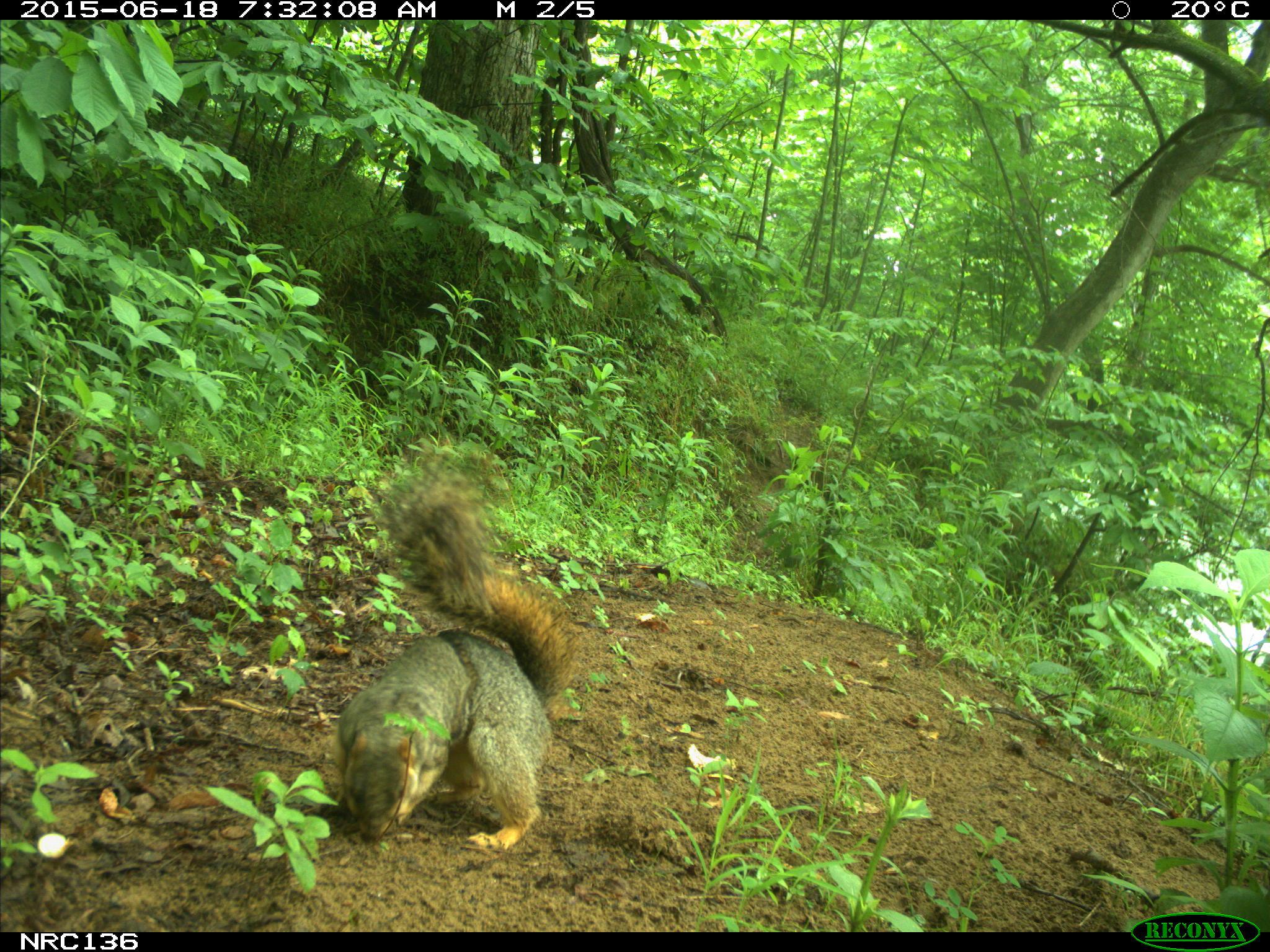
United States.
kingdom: Animalia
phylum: Chordata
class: Mammalia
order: Rodentia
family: Sciuridae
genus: Sciurus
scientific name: Sciurus niger cinereus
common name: eastern fox squirrel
Eastern Fox Squirrel (Sciurus niger cinereus).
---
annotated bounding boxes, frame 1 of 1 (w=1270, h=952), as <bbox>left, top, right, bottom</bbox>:
Eastern Fox Squirrel: <bbox>316, 454, 580, 855</bbox>